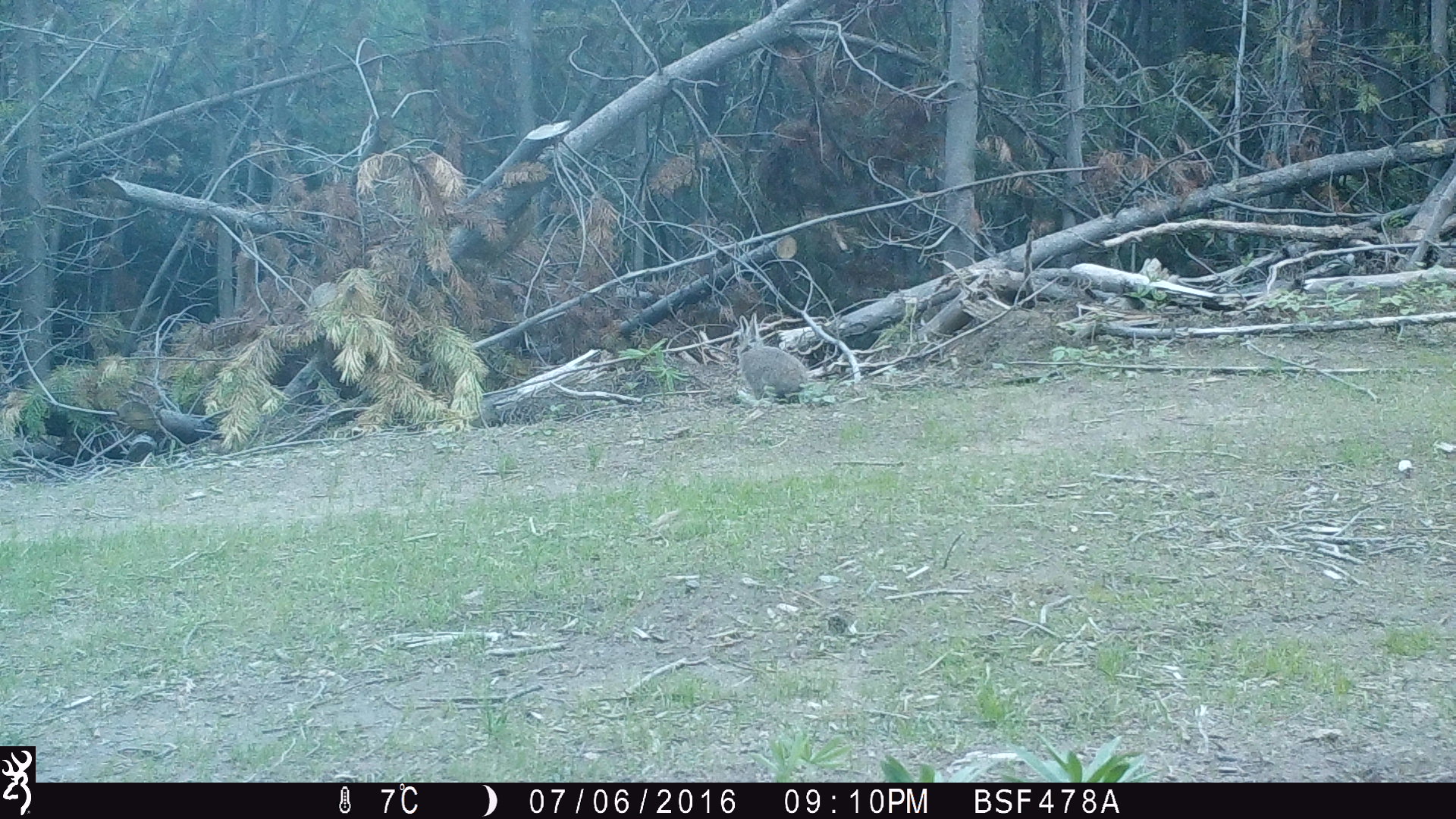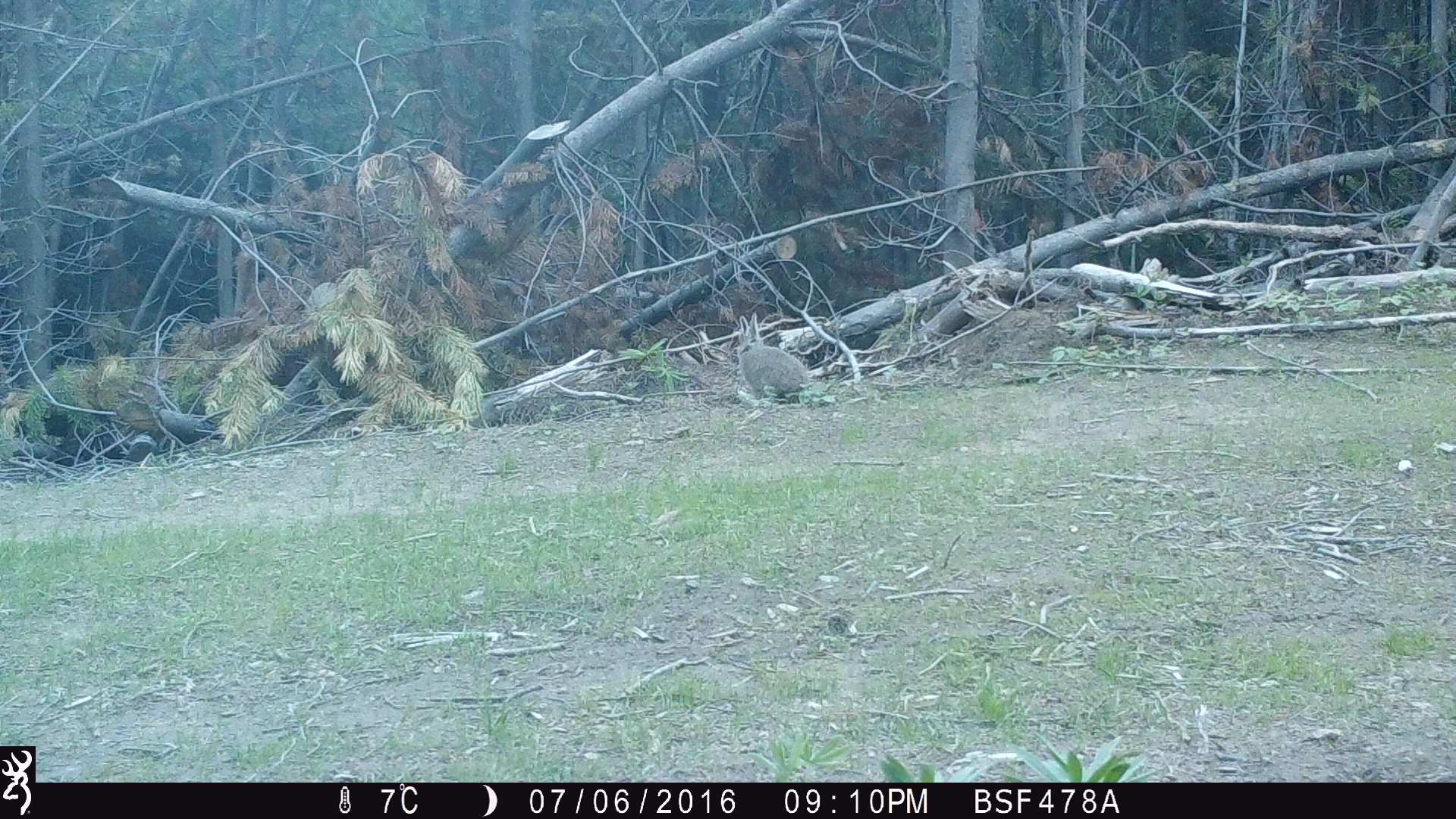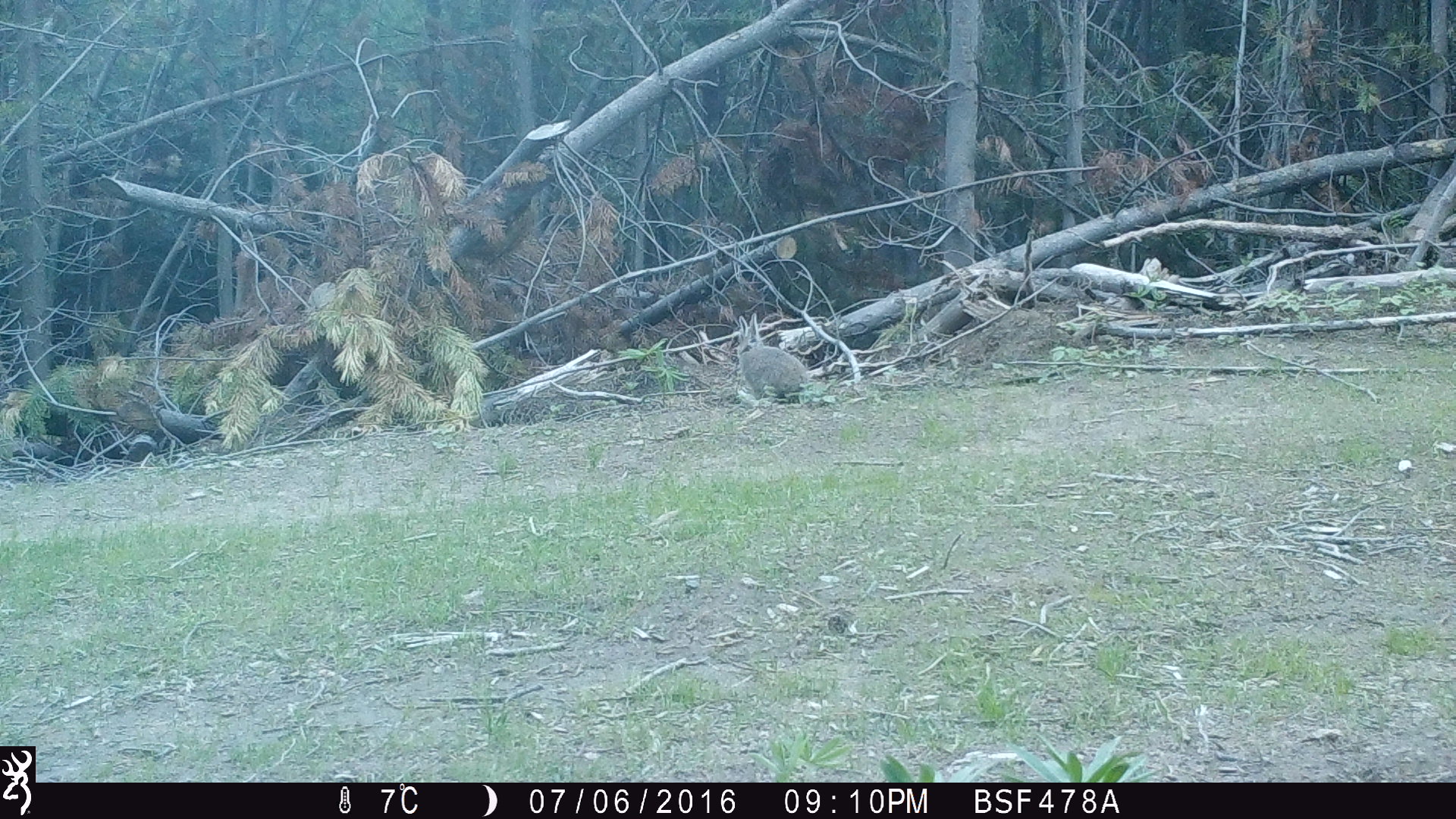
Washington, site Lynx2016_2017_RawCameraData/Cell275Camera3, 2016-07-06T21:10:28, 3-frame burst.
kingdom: Animalia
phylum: Chordata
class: Mammalia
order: Lagomorpha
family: Leporidae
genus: Lepus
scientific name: Lepus americanus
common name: snowshoe hare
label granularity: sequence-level